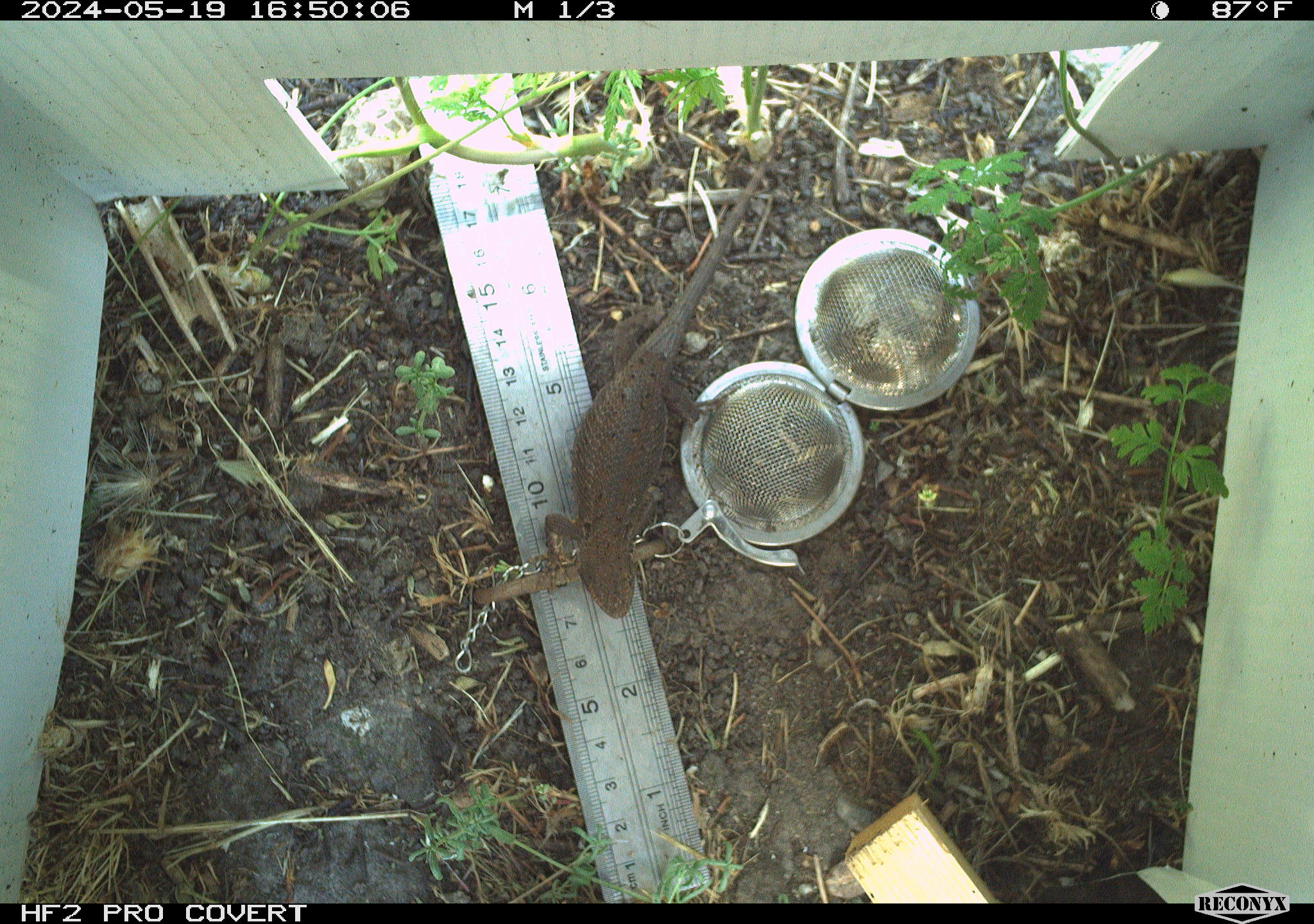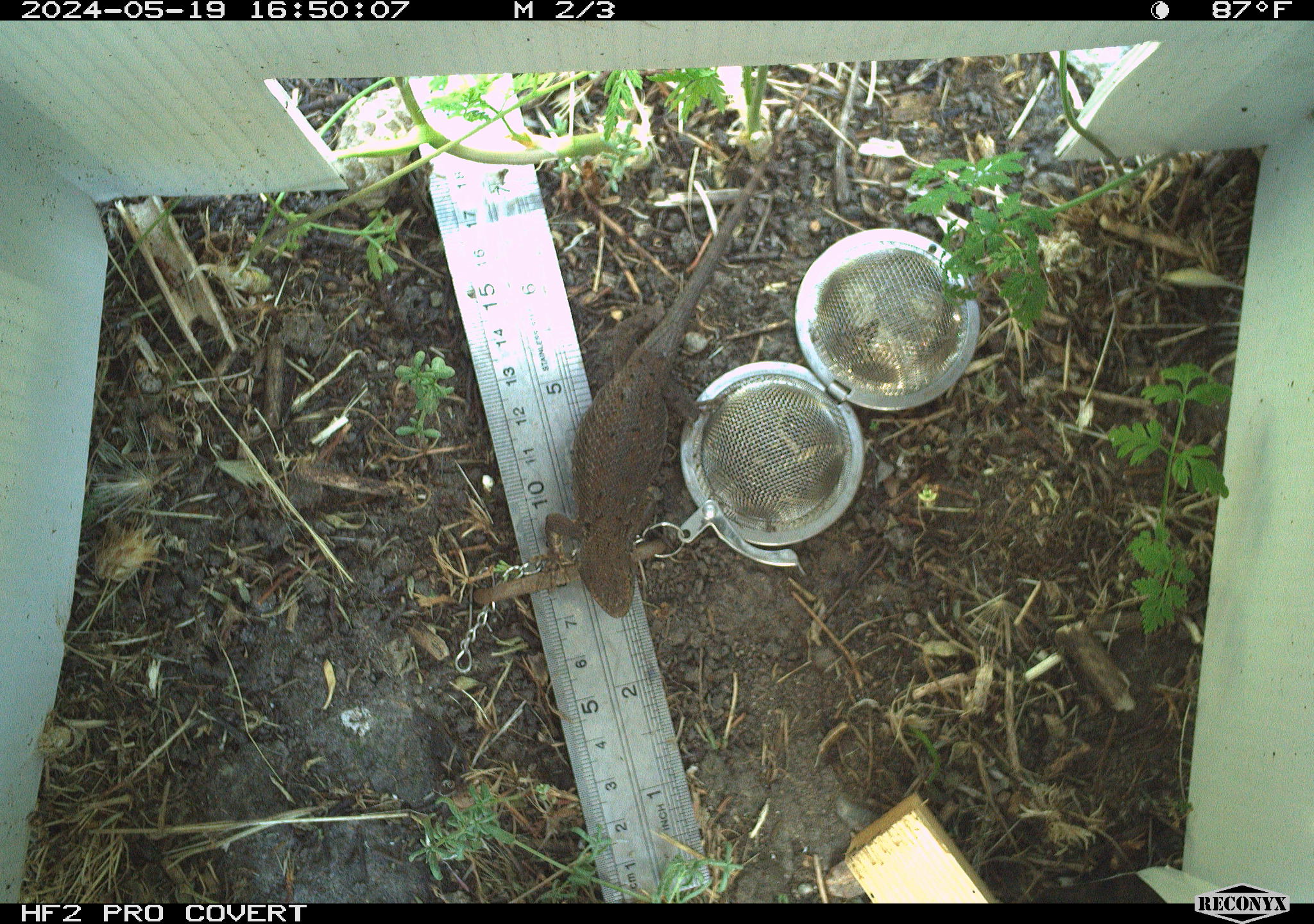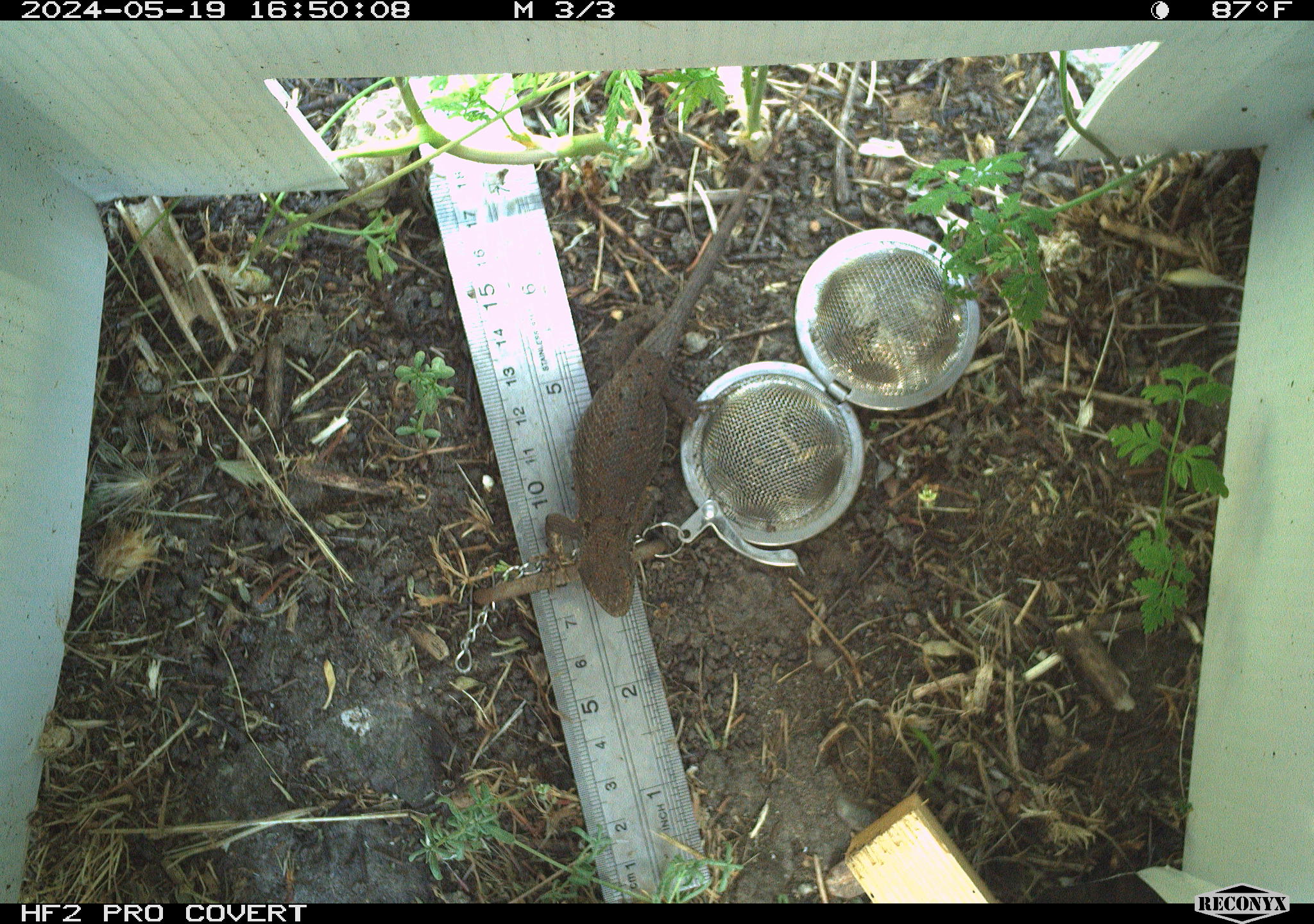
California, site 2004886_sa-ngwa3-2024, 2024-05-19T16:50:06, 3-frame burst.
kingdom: Animalia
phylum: Chordata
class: Reptilia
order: Squamata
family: Phrynosomatidae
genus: Sceloporus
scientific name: Sceloporus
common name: spiny lizards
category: sceloporus species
Sceloporus species (spiny lizards) (Sceloporus).